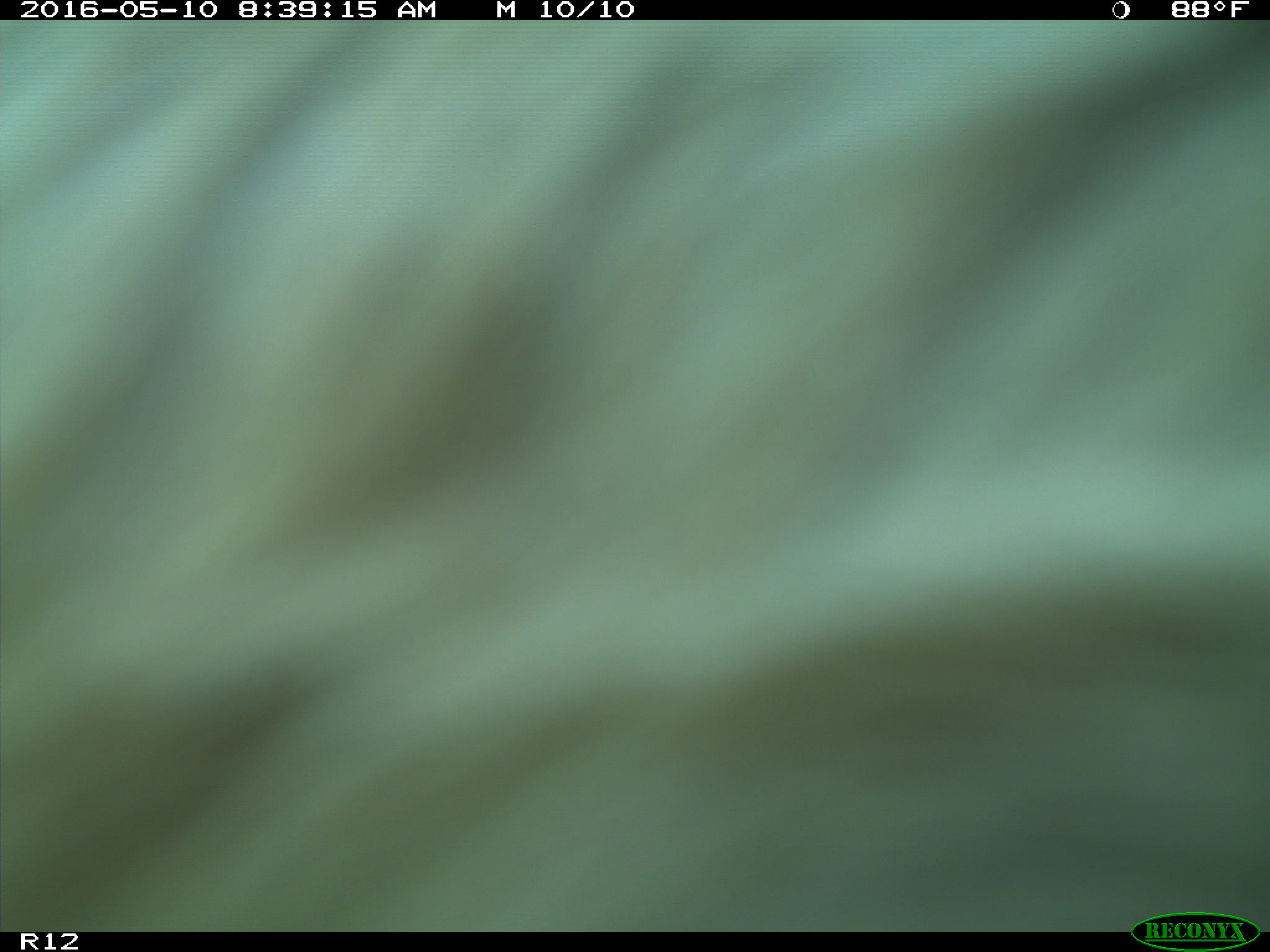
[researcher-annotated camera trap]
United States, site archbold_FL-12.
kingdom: Animalia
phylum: Chordata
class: Mammalia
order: Artiodactyla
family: Bovidae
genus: Bos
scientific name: Bos taurus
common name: domestic cow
Bos taurus (domestic cow).